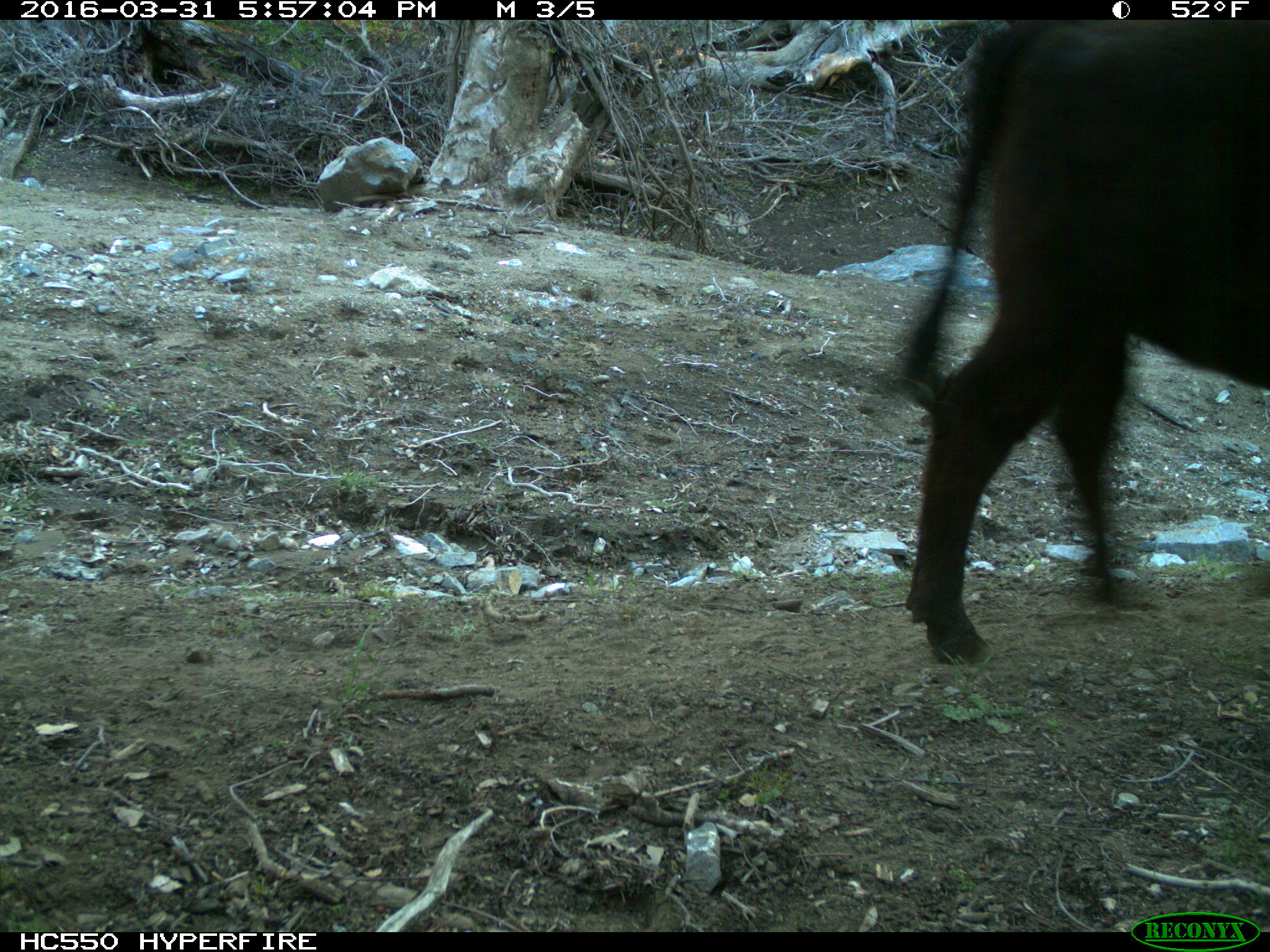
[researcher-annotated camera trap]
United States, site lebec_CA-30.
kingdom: Animalia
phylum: Chordata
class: Mammalia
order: Artiodactyla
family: Bovidae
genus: Bos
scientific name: Bos taurus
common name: domestic cow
Bos taurus (domestic cow).